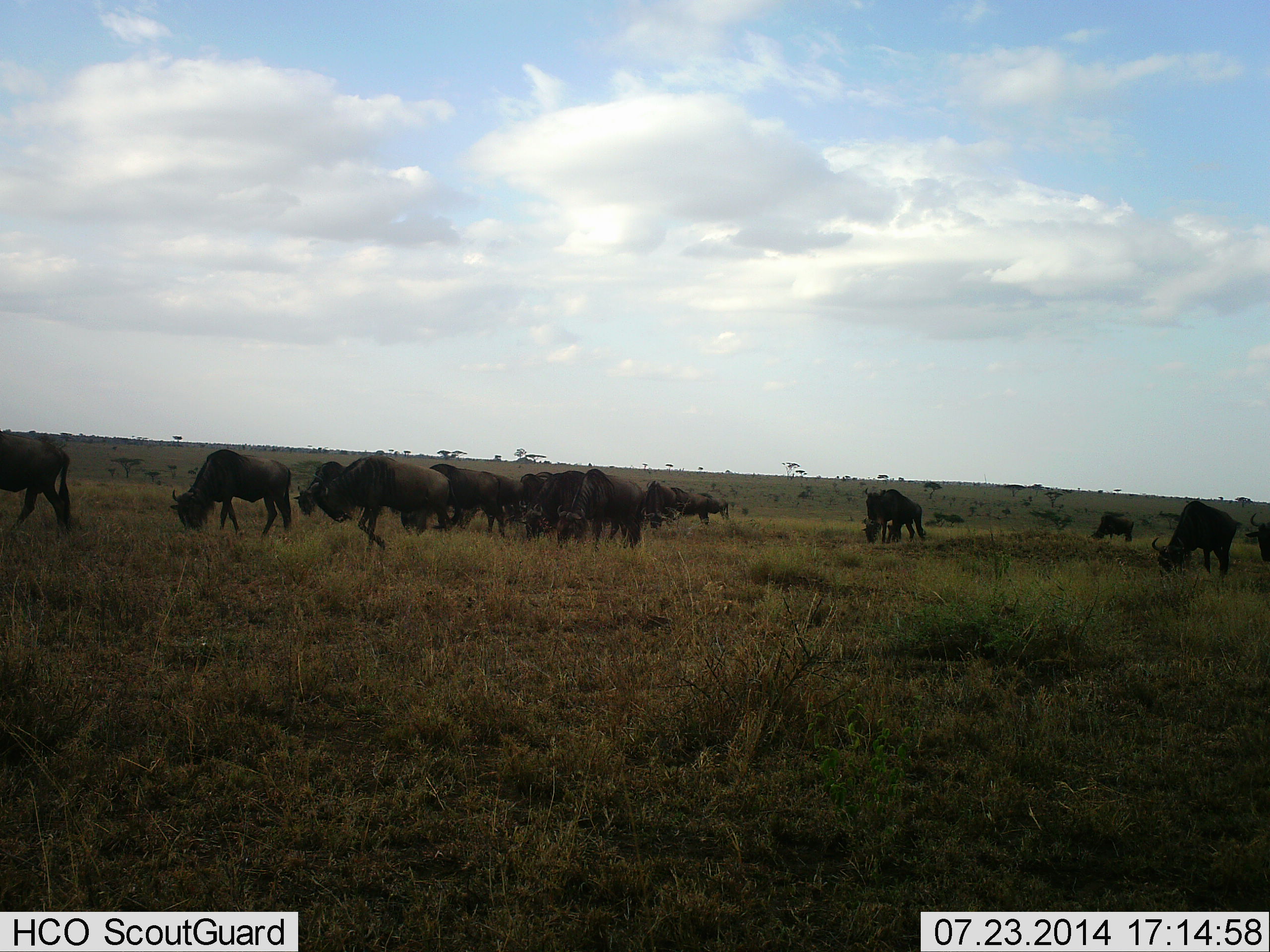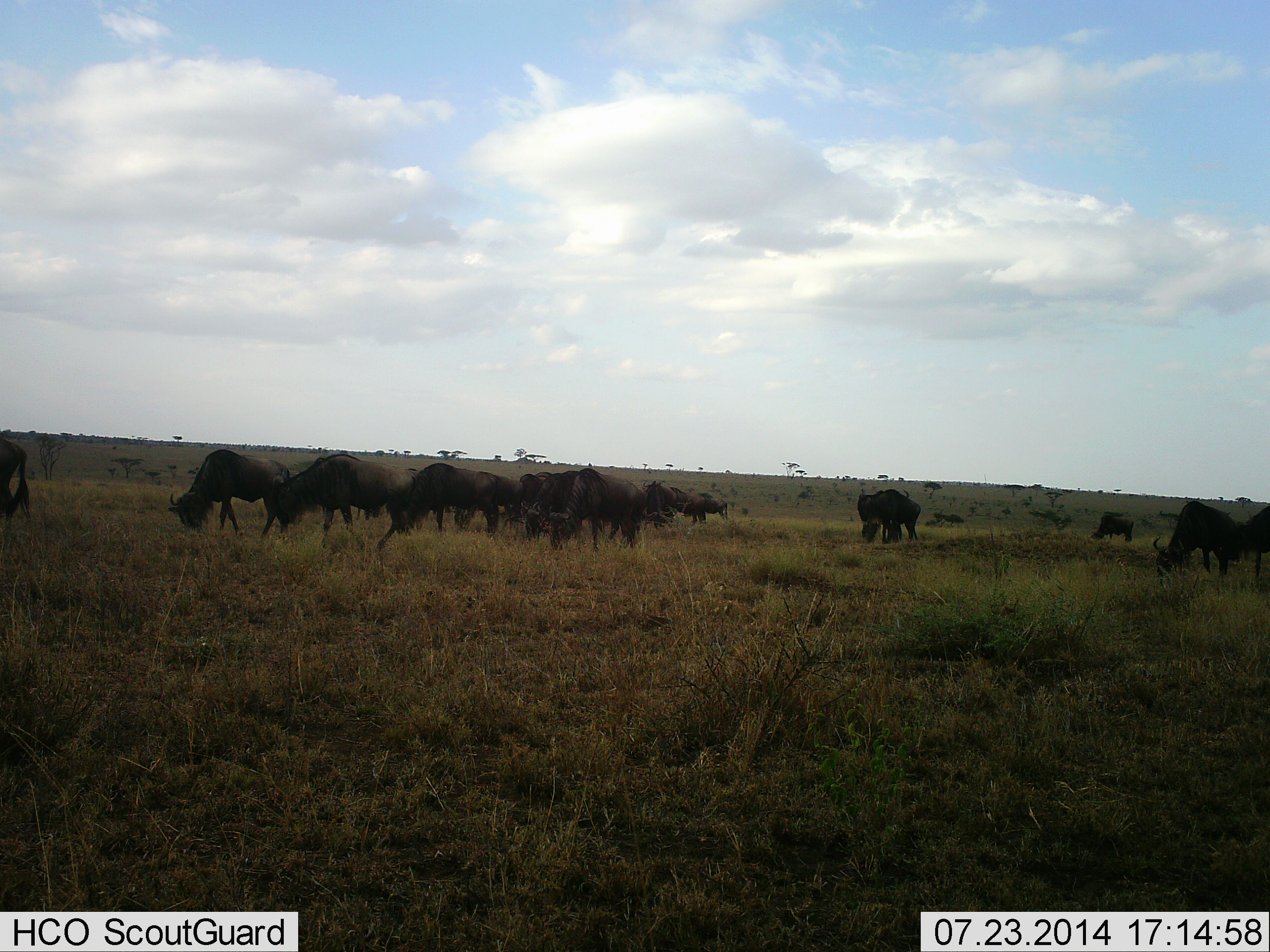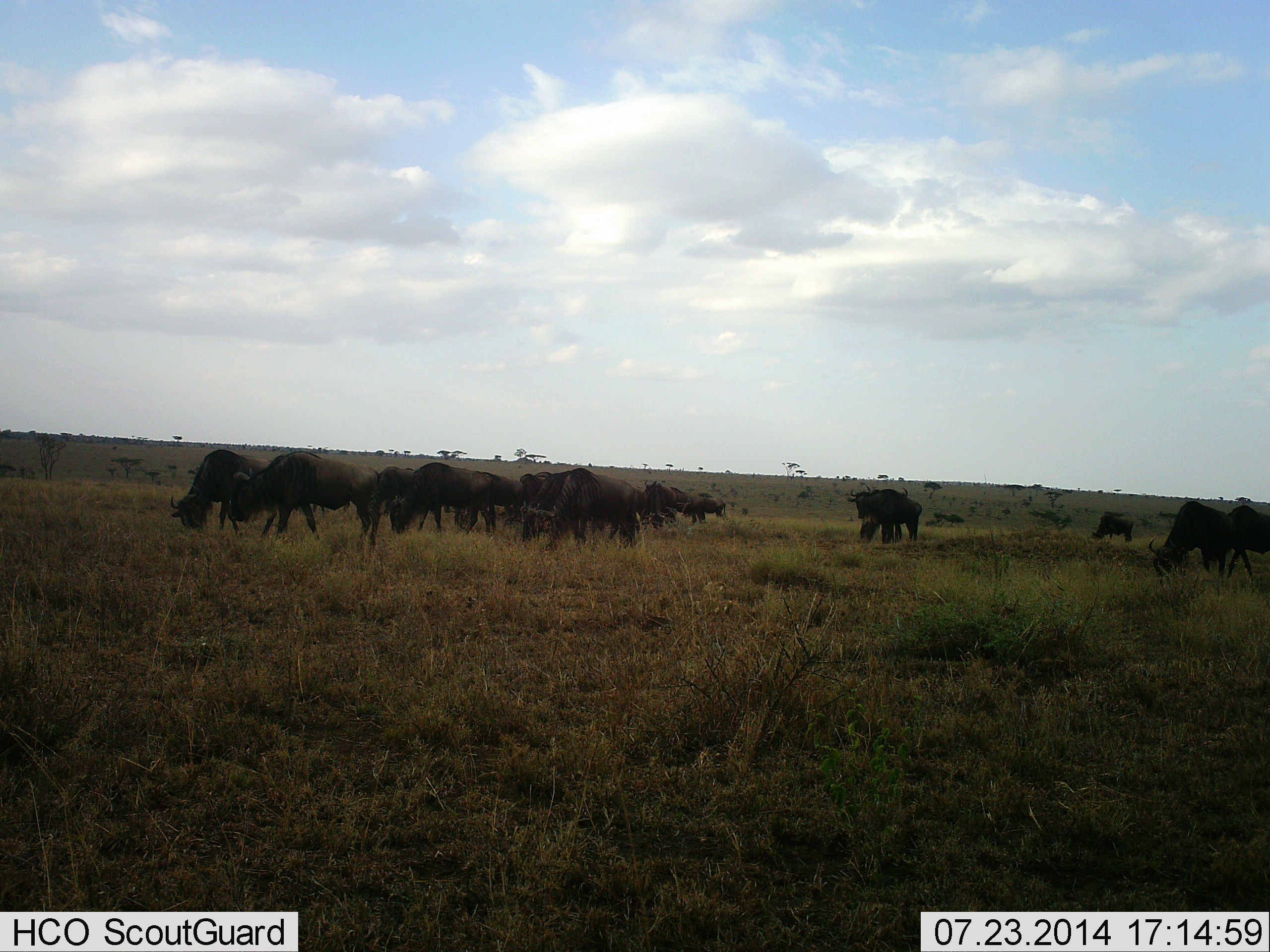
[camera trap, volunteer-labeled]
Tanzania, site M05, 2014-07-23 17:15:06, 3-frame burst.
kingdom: Animalia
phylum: Chordata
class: Mammalia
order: Artiodactyla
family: Bovidae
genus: Connochaetes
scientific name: Connochaetes taurinus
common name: blue wildebeest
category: wildebeest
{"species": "wildebeest (blue wildebeest) (Connochaetes taurinus)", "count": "11-50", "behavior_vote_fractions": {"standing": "30%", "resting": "0%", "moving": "70%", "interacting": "0%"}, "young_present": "0%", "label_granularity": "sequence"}